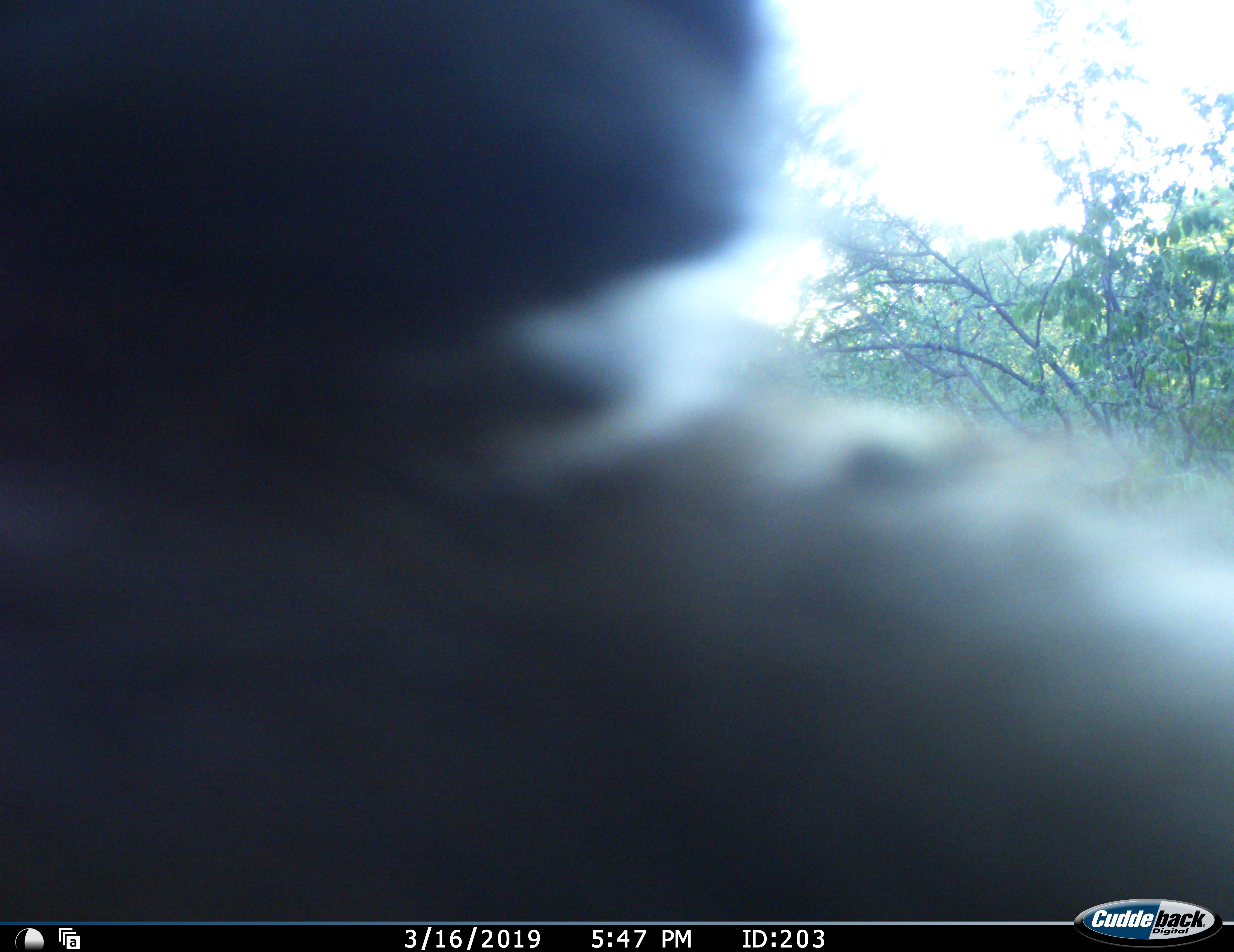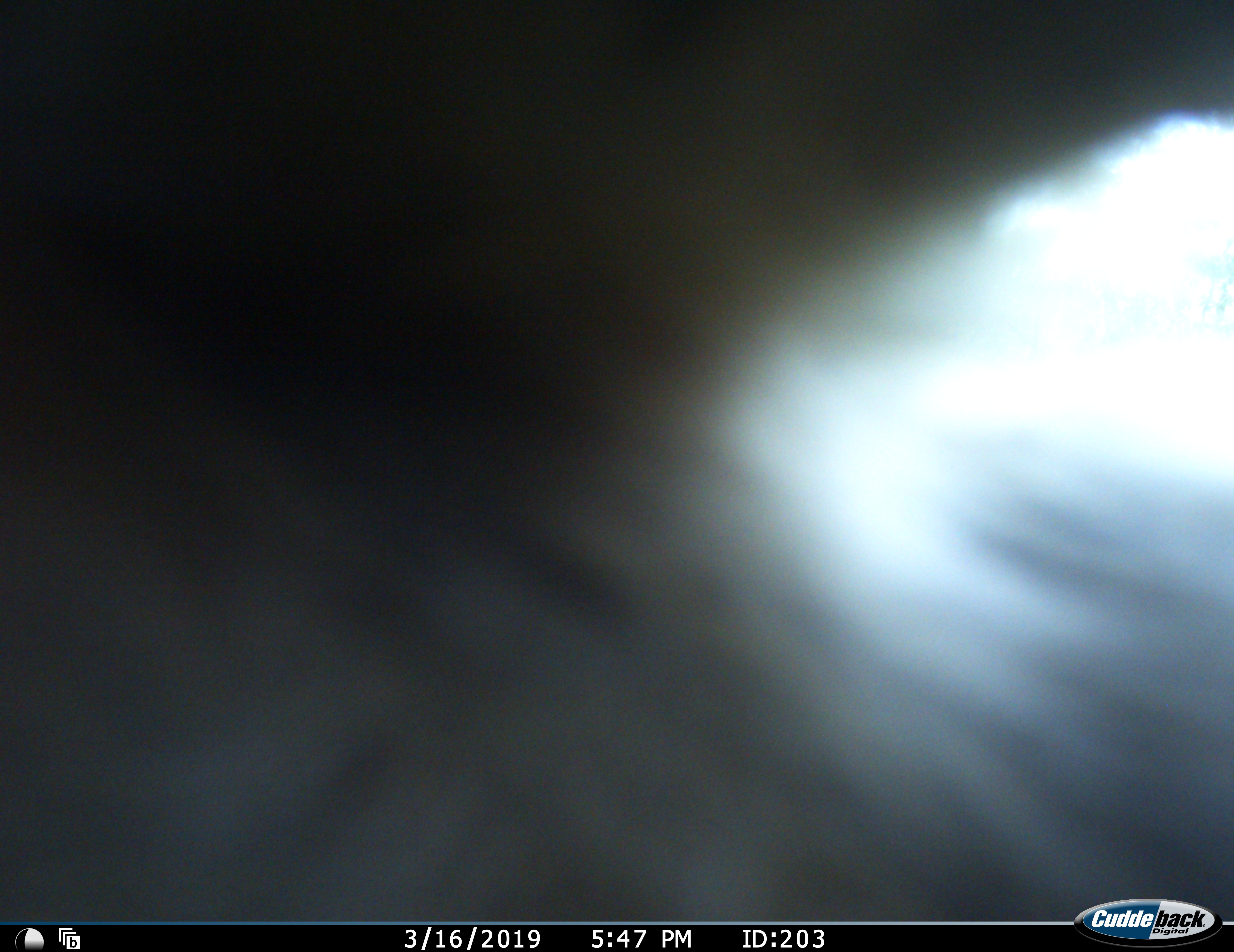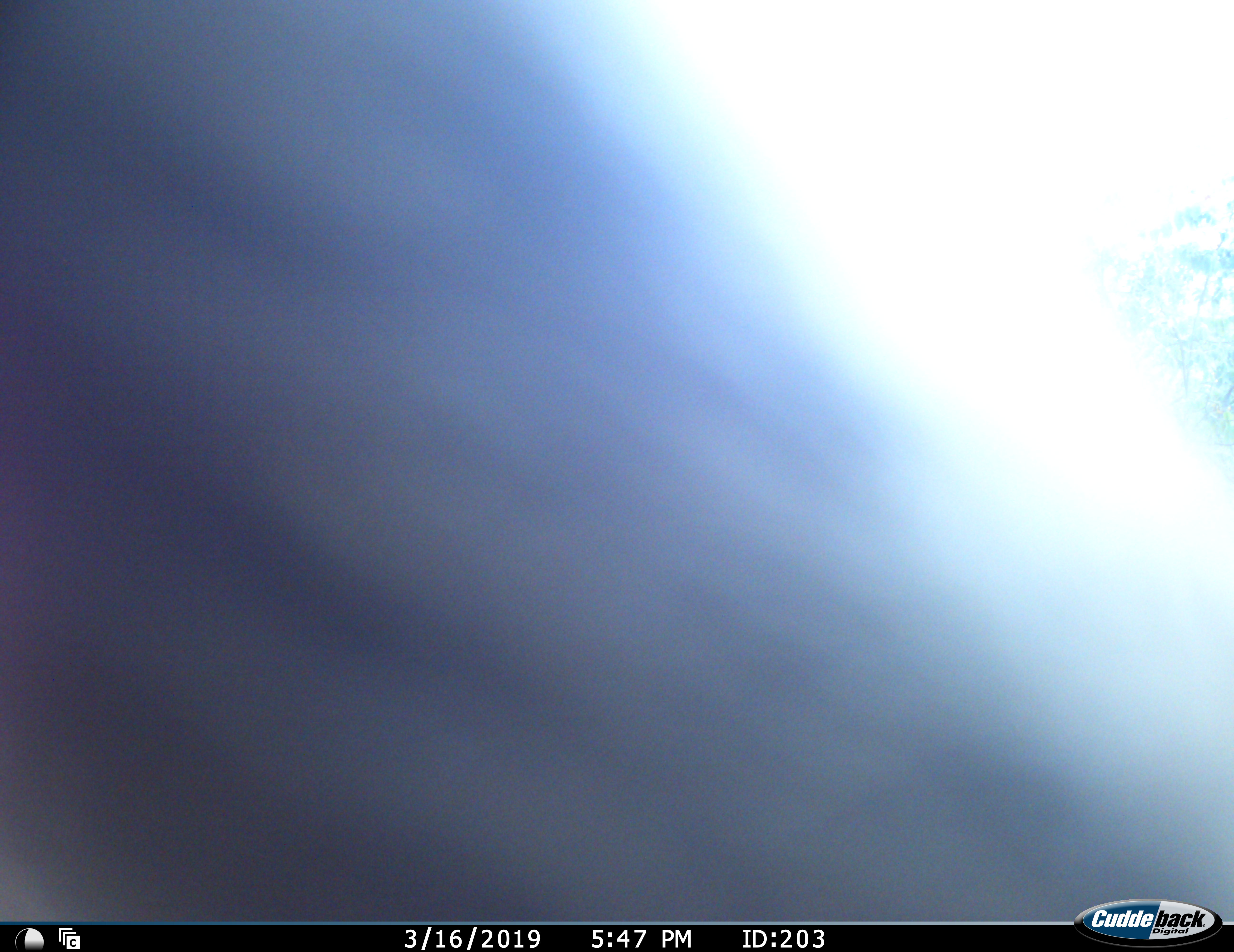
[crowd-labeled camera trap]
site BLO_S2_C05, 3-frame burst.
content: unidentified animal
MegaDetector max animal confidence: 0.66